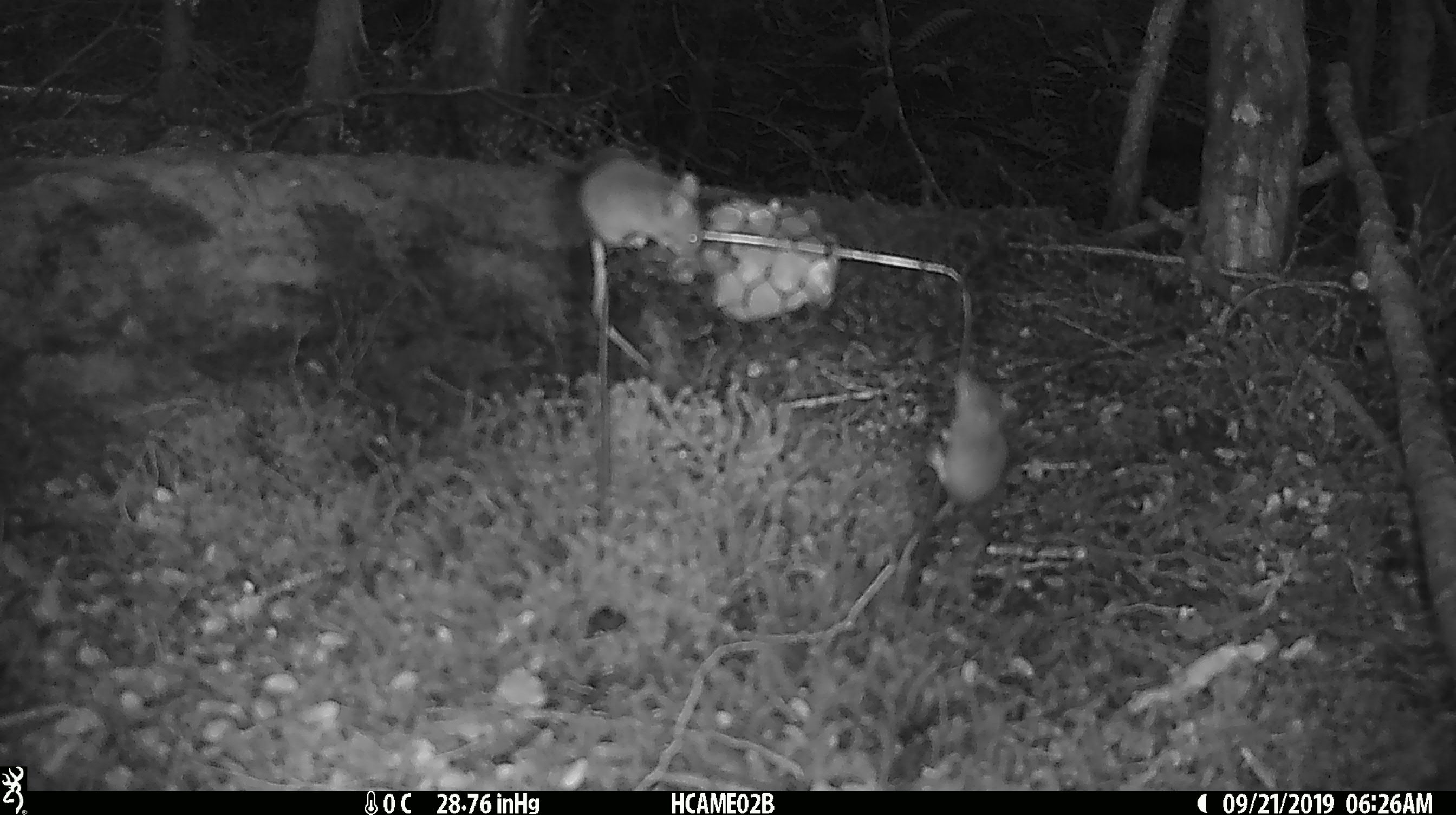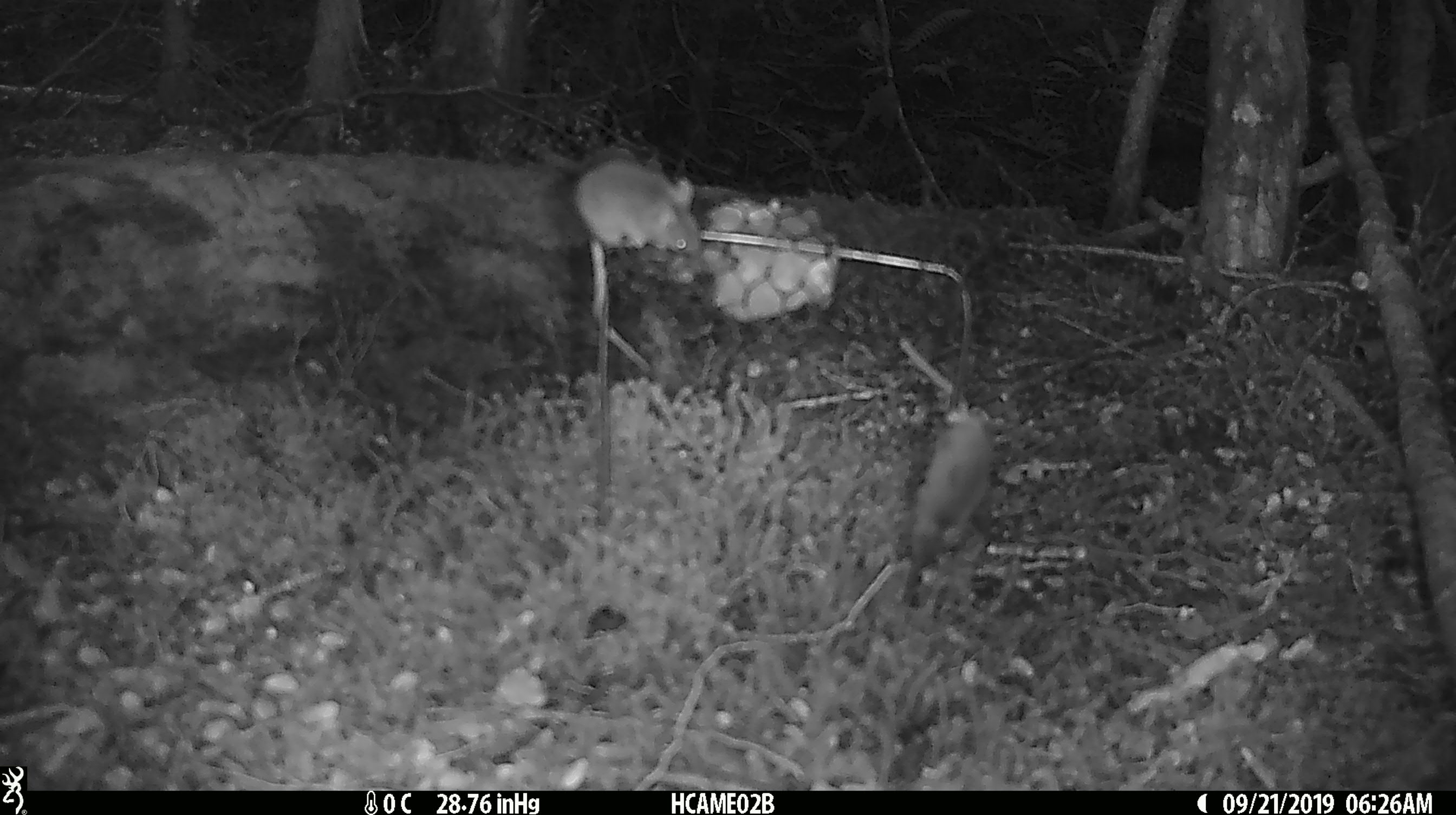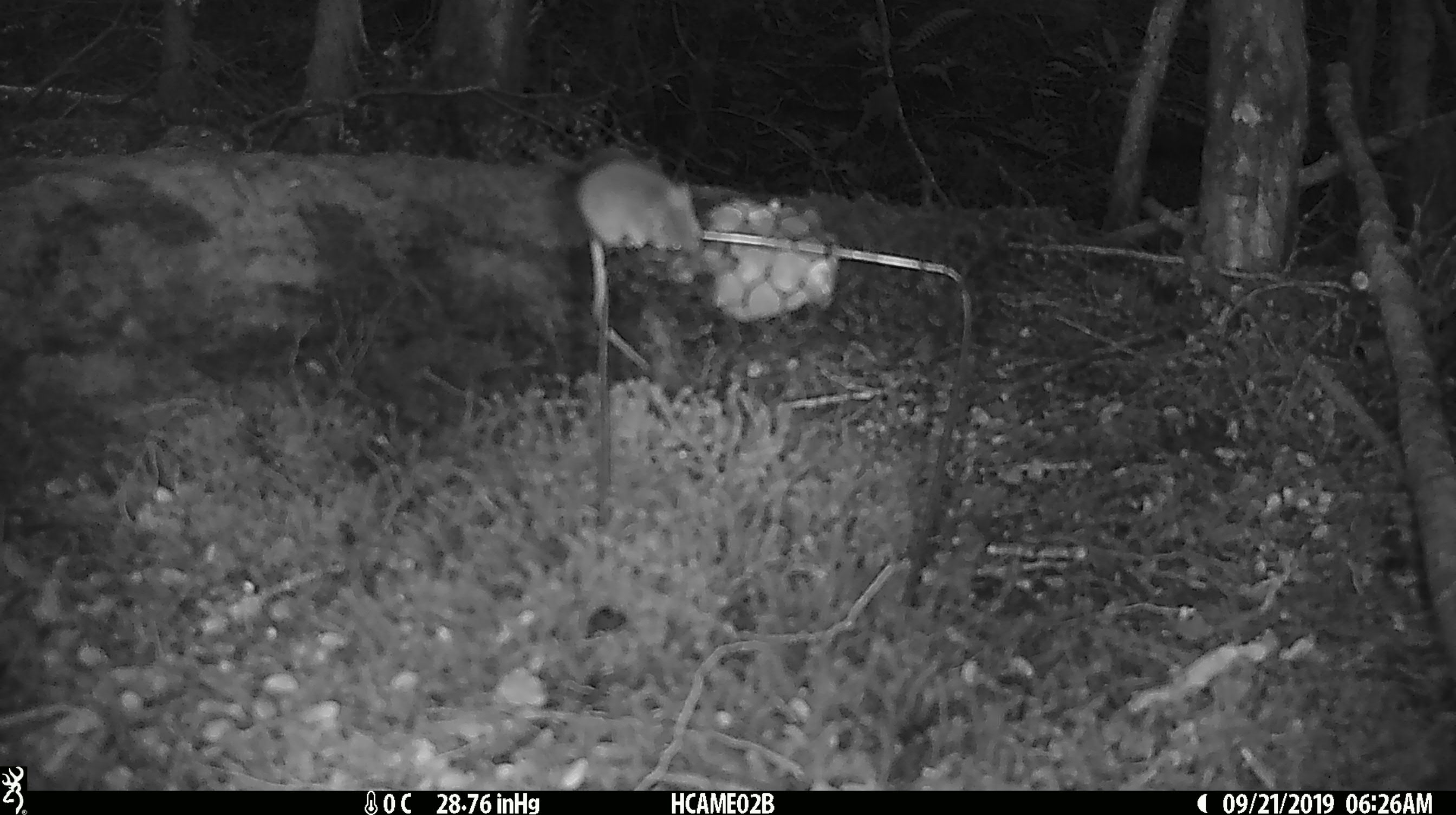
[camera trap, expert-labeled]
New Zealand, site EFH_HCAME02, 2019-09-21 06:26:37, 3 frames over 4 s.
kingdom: Animalia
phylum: Chordata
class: Mammalia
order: Rodentia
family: Muridae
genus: Mus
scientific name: Mus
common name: mouse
Mouse (Mus).